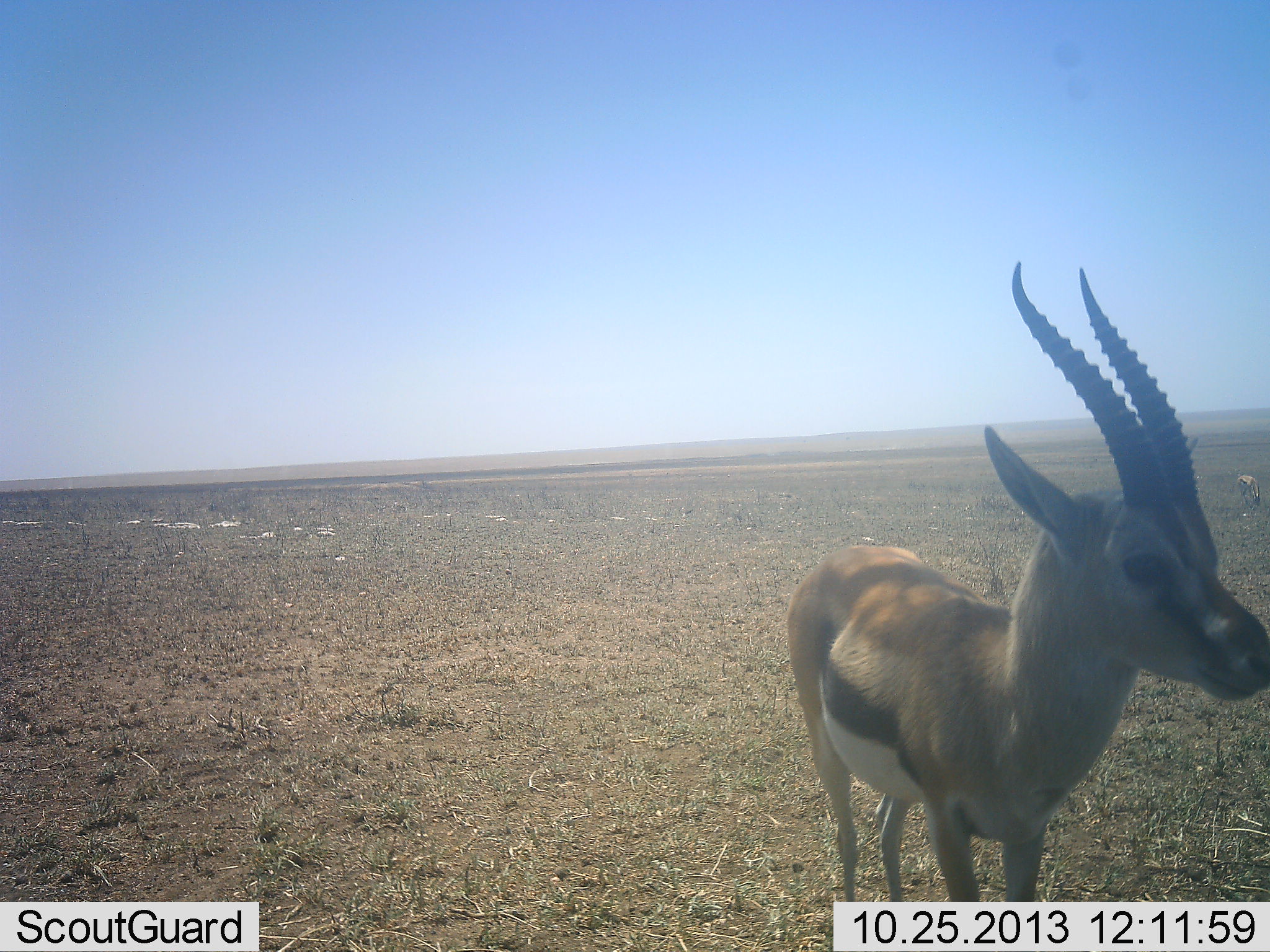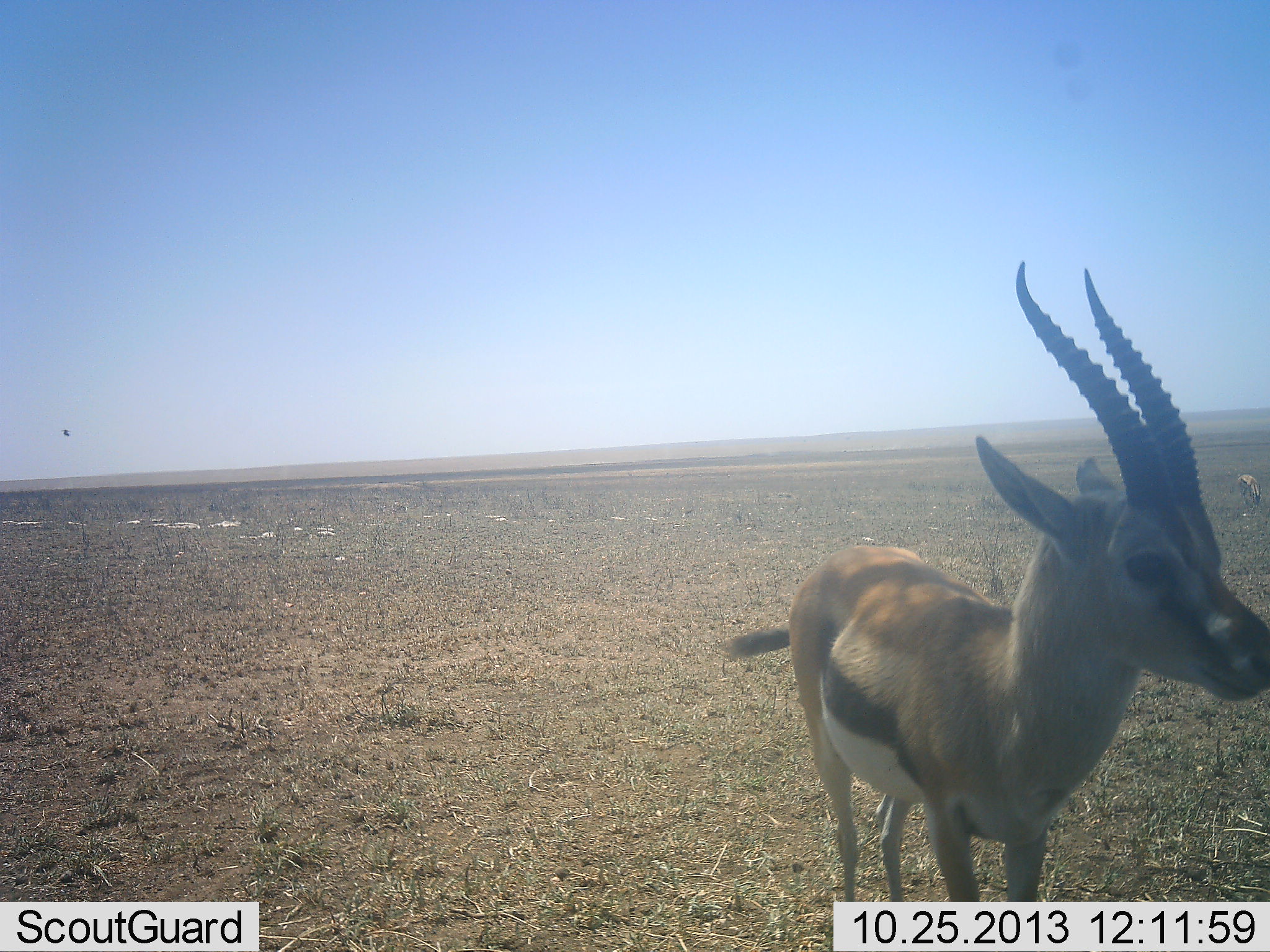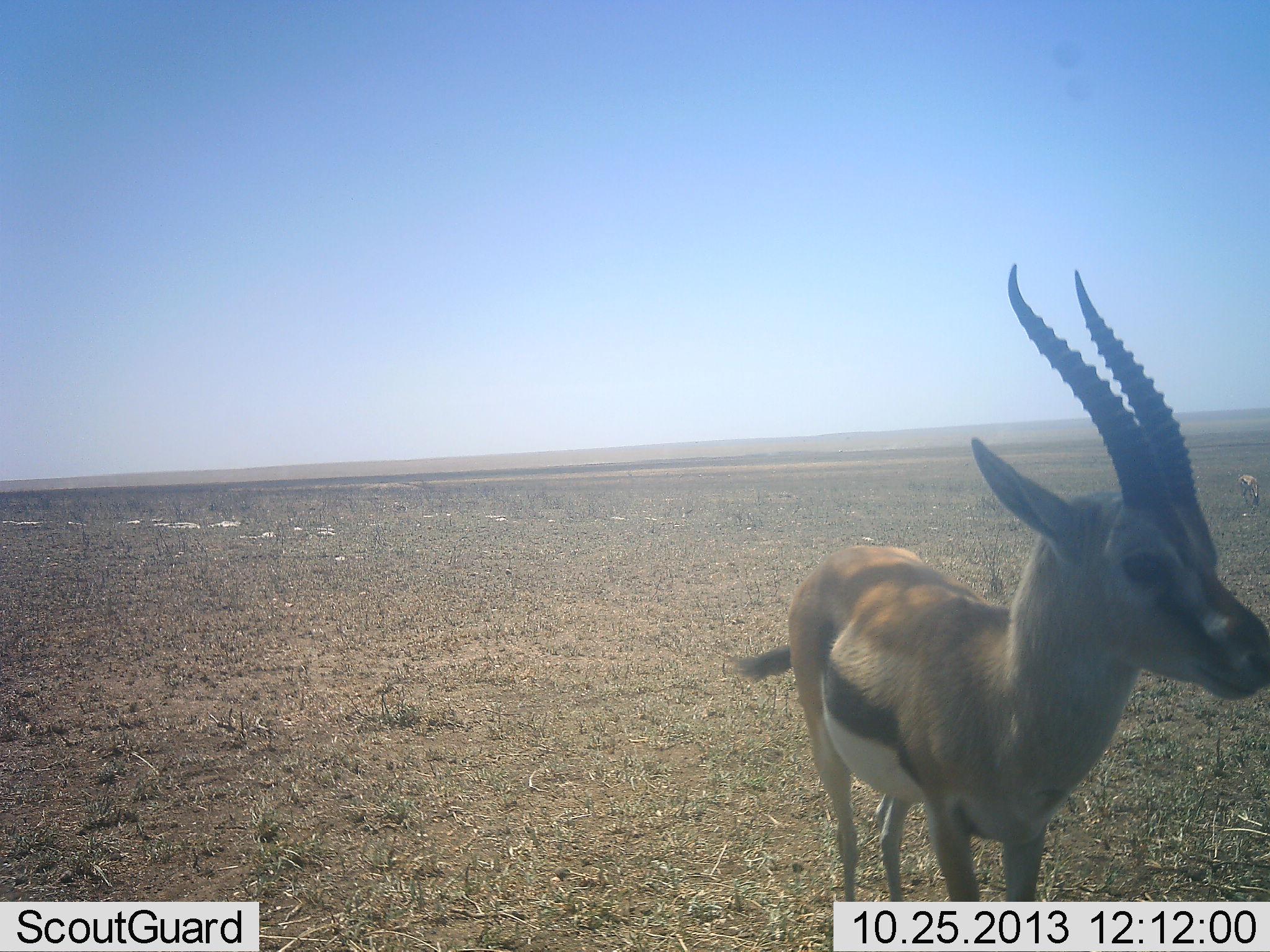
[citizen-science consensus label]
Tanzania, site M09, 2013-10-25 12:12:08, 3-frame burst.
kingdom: Animalia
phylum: Chordata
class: Mammalia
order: Artiodactyla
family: Bovidae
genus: Eudorcas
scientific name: Eudorcas thomsonii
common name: thomson's gazelle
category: gazellethomsons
Gazellethomsons (thomson's gazelle) (Eudorcas thomsonii), count 1. Behavior (volunteer vote fractions): standing 100%, resting 0%, moving 0%, interacting 0%. Young present (vote fraction): 0%. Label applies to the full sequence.